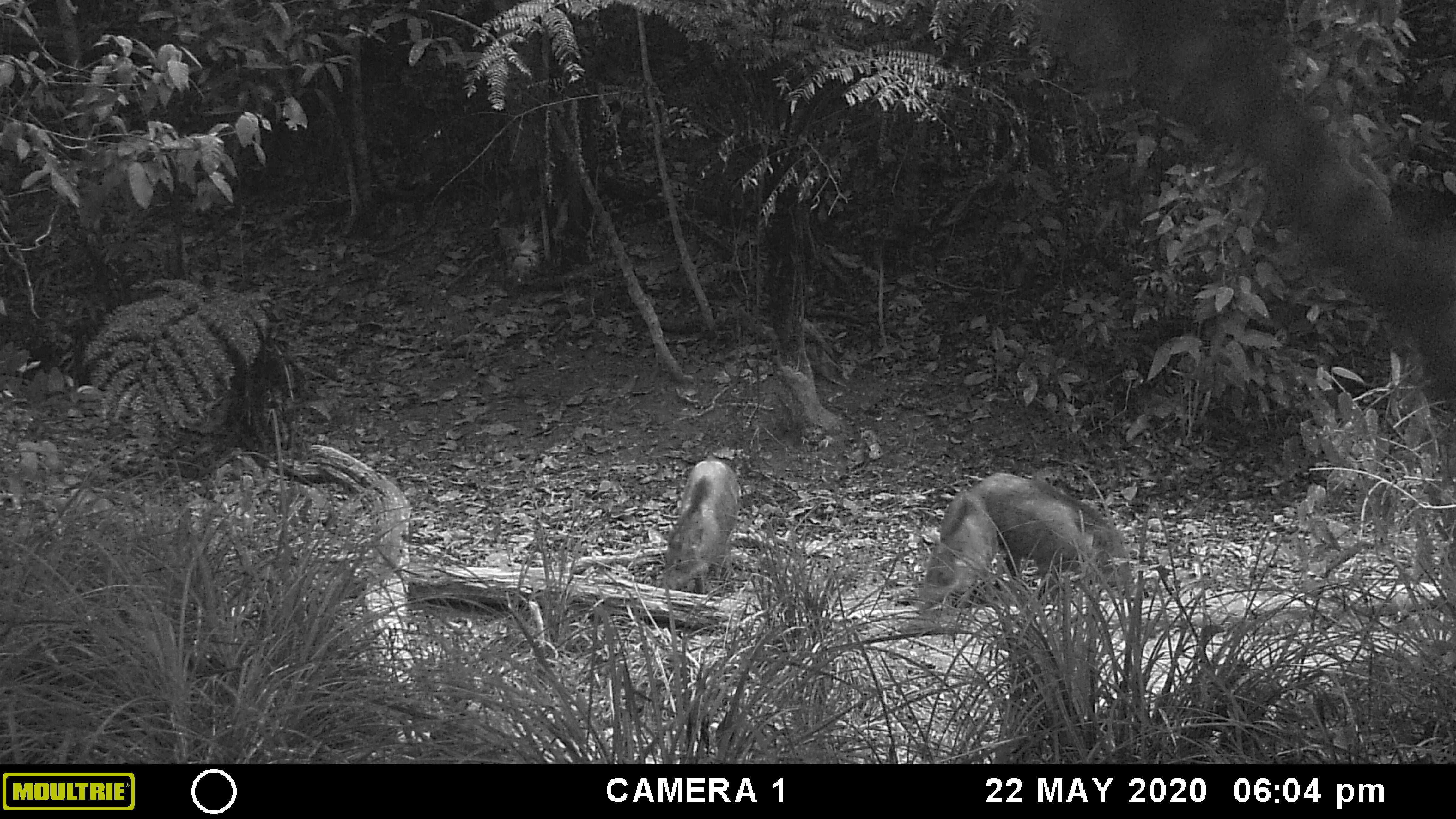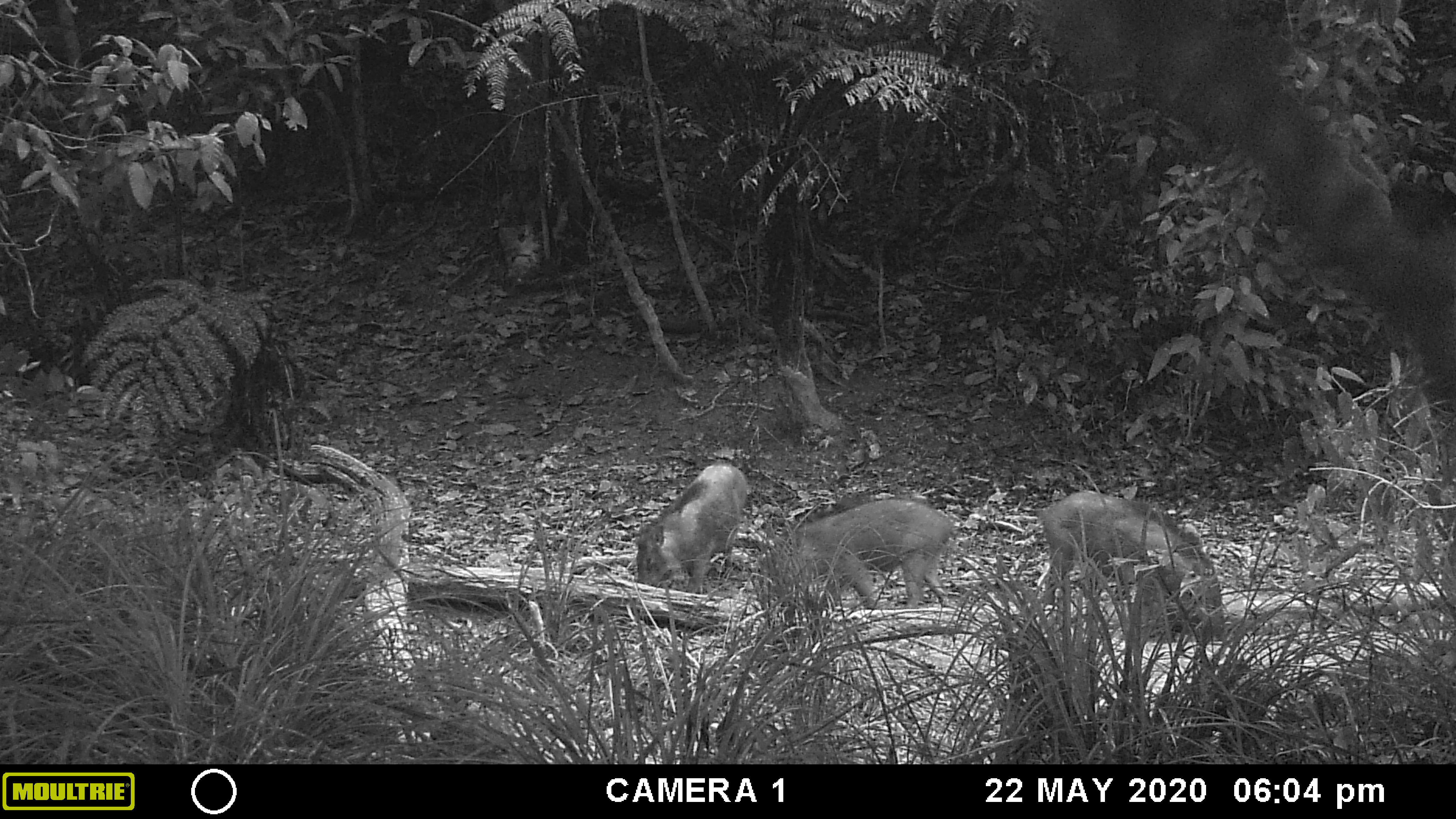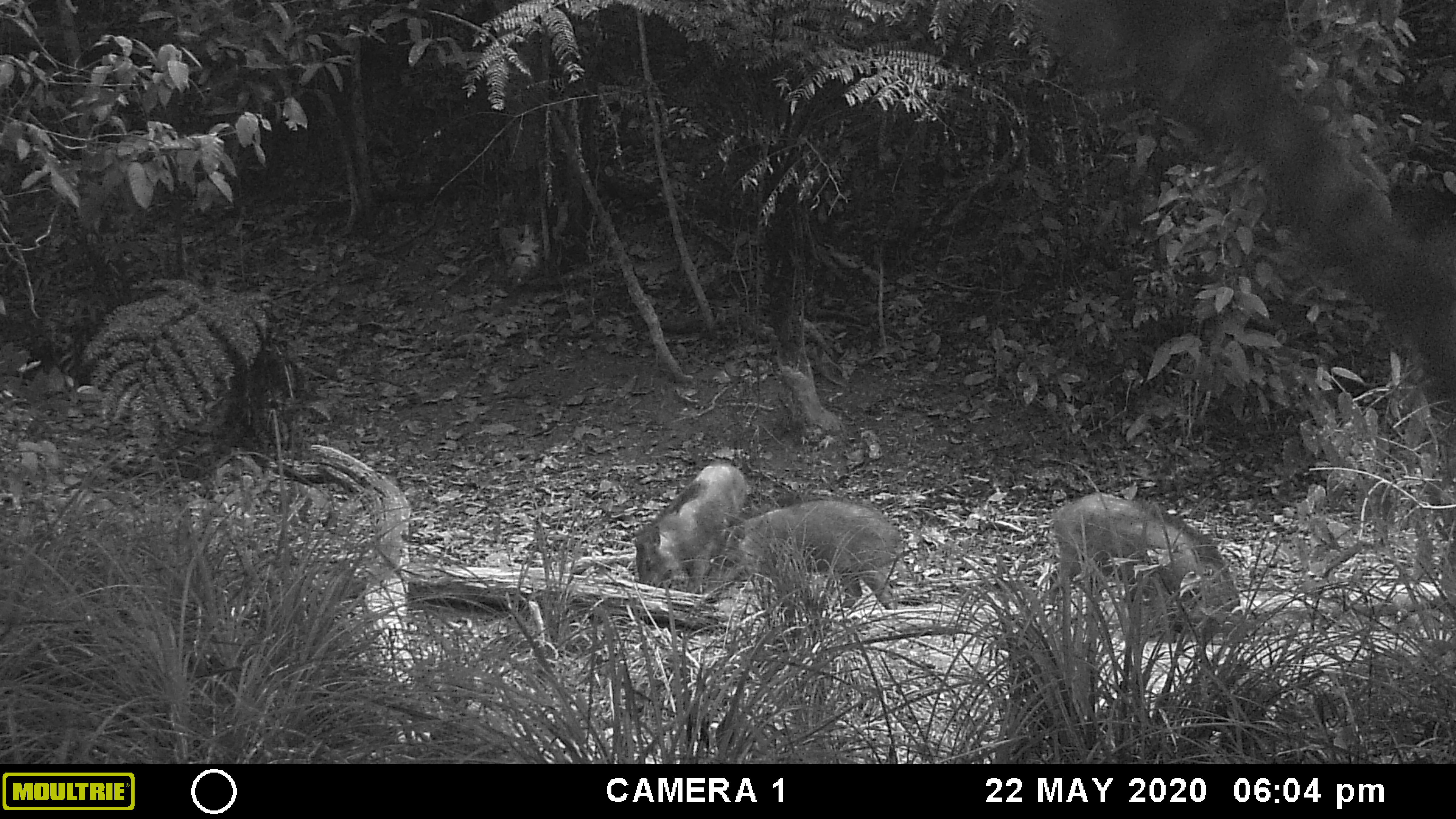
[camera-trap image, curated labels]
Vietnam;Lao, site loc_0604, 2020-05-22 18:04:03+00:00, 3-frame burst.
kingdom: Animalia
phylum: Chordata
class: Mammalia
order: Artiodactyla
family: Suidae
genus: Sus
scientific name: Sus scrofa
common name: eurasian wild pig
Eurasian wild pig (Sus scrofa). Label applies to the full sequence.